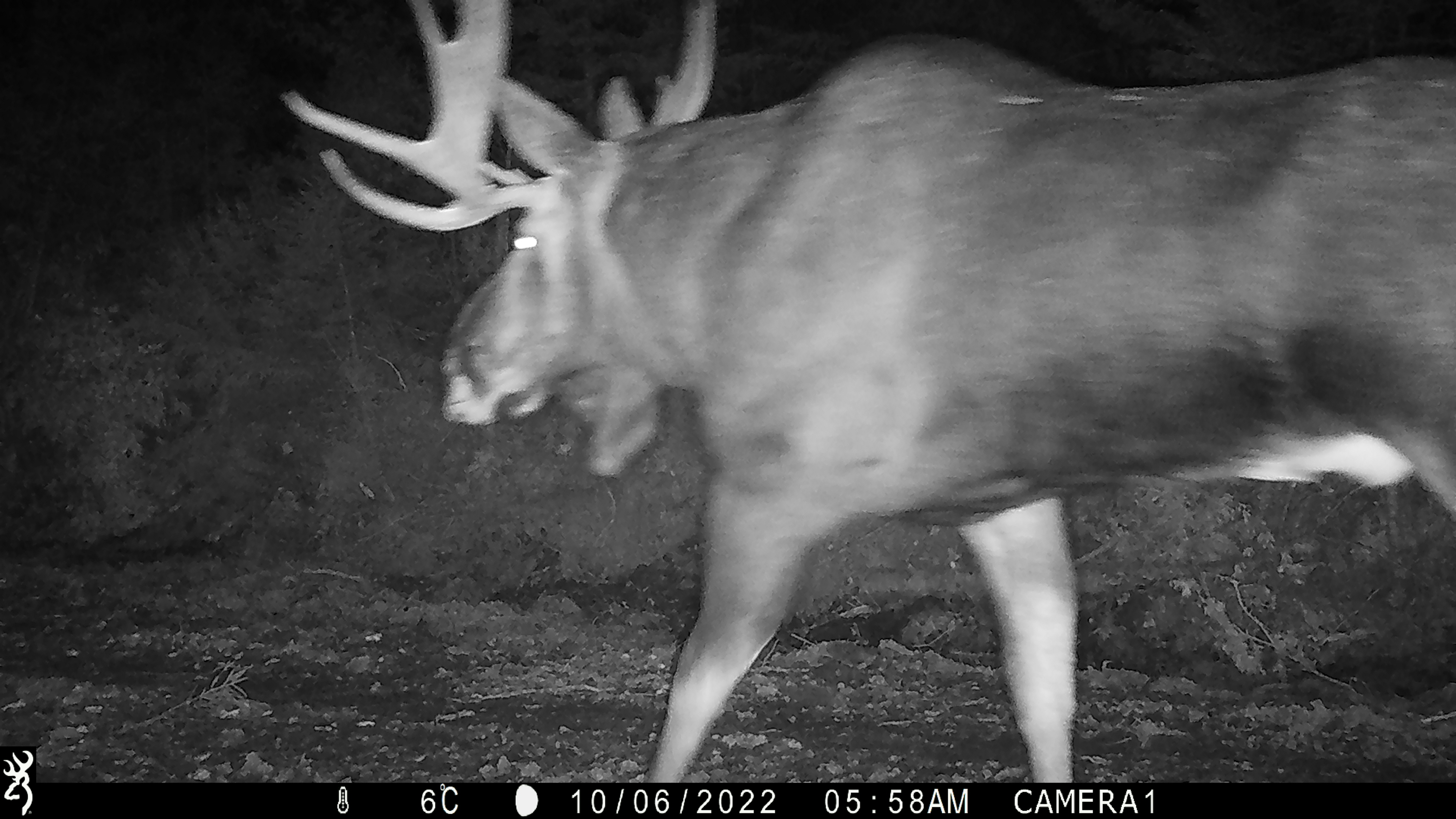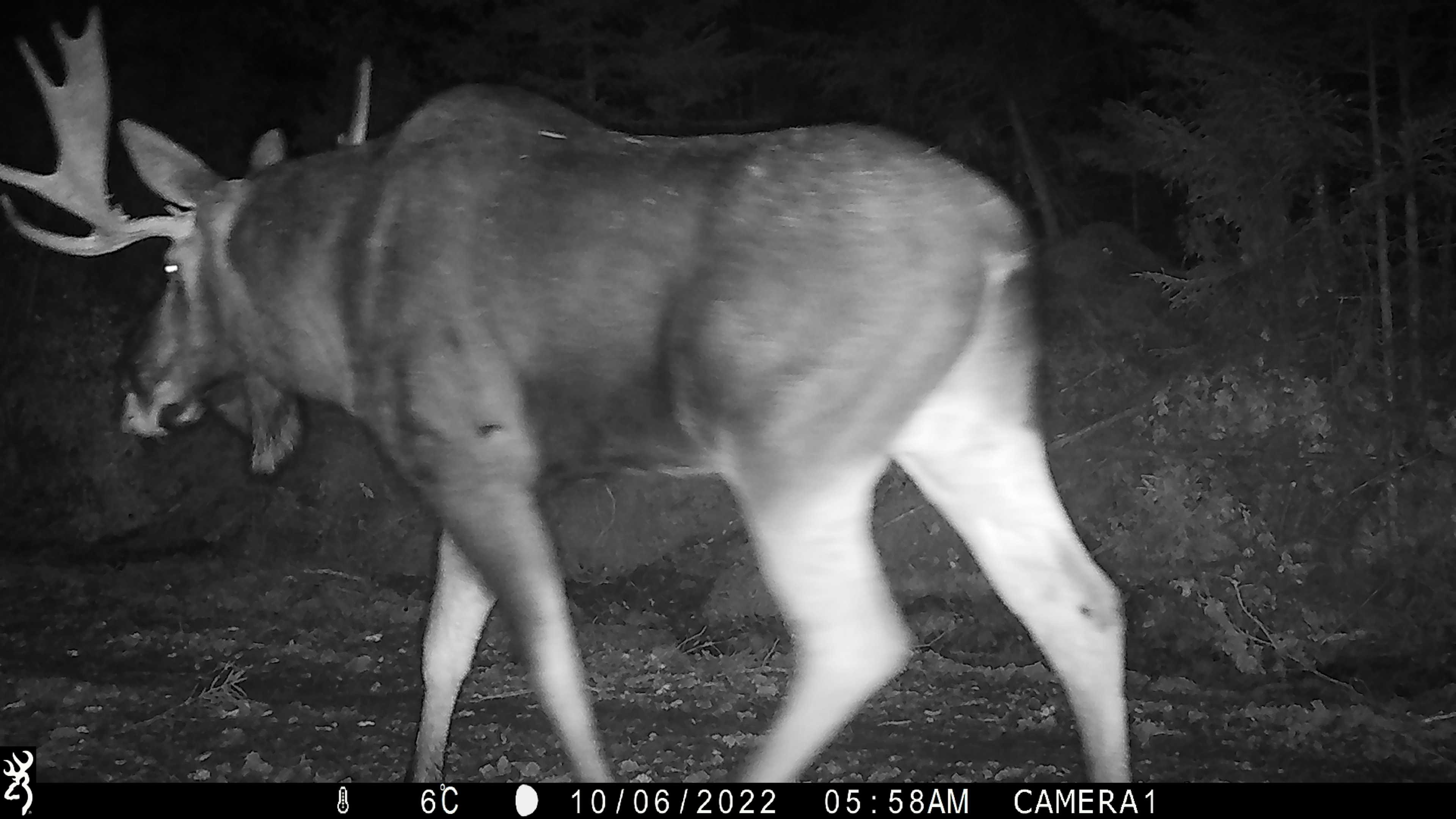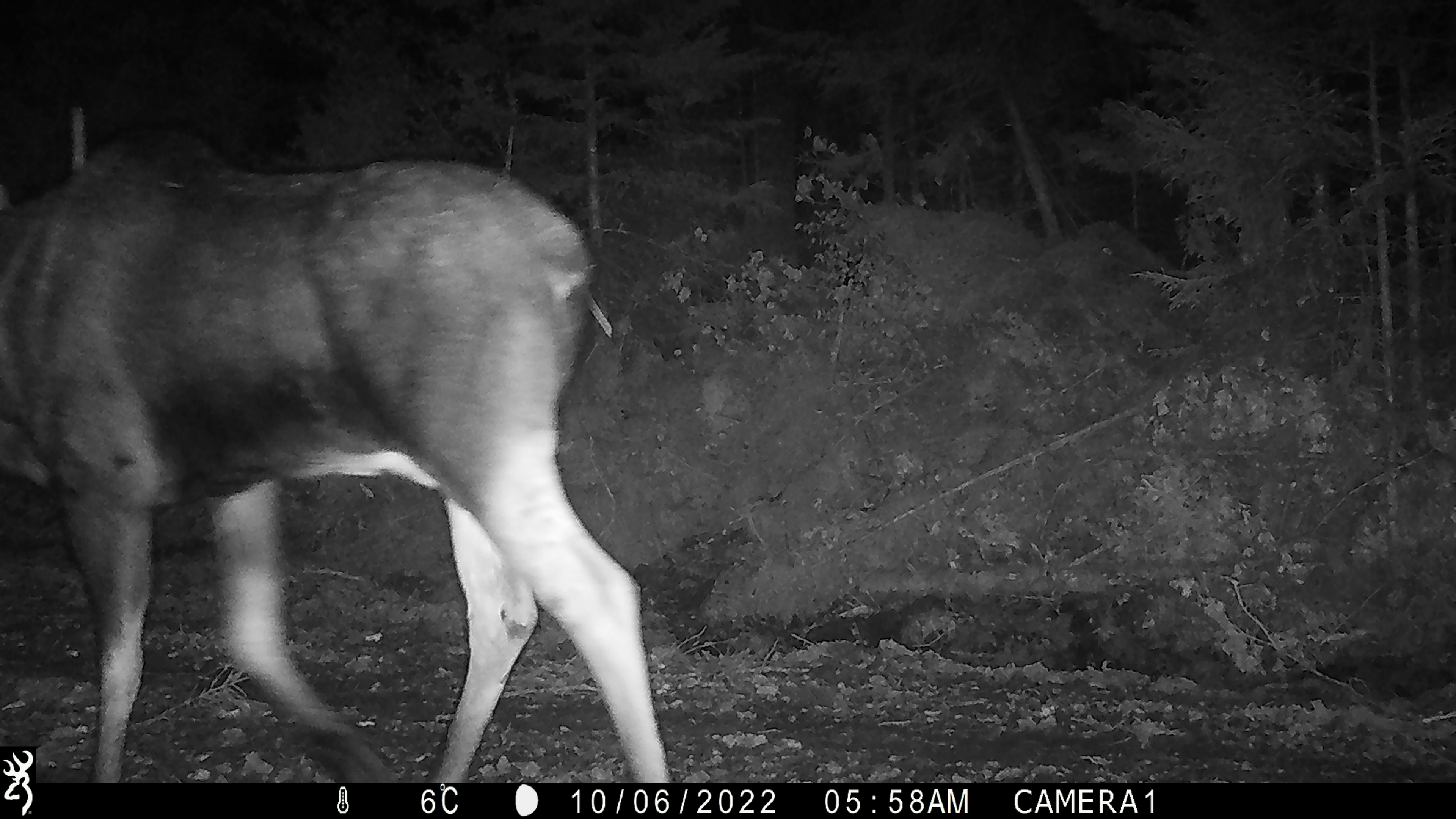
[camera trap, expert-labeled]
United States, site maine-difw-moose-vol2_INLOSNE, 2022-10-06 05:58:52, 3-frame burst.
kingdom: Animalia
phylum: Chordata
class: Mammalia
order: Artiodactyla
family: Cervidae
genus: Alces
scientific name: Alces alces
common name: moose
Moose (Alces alces).